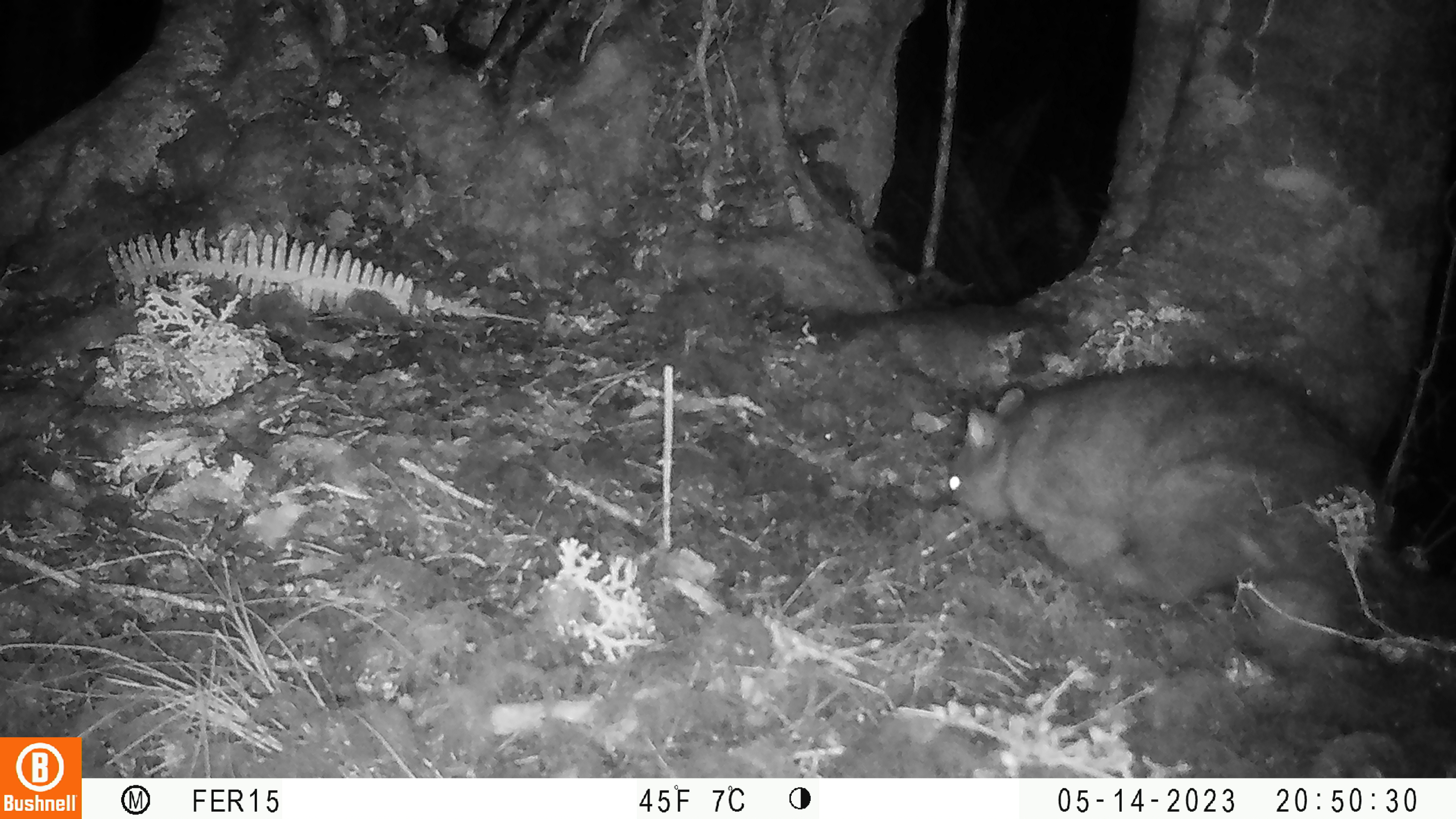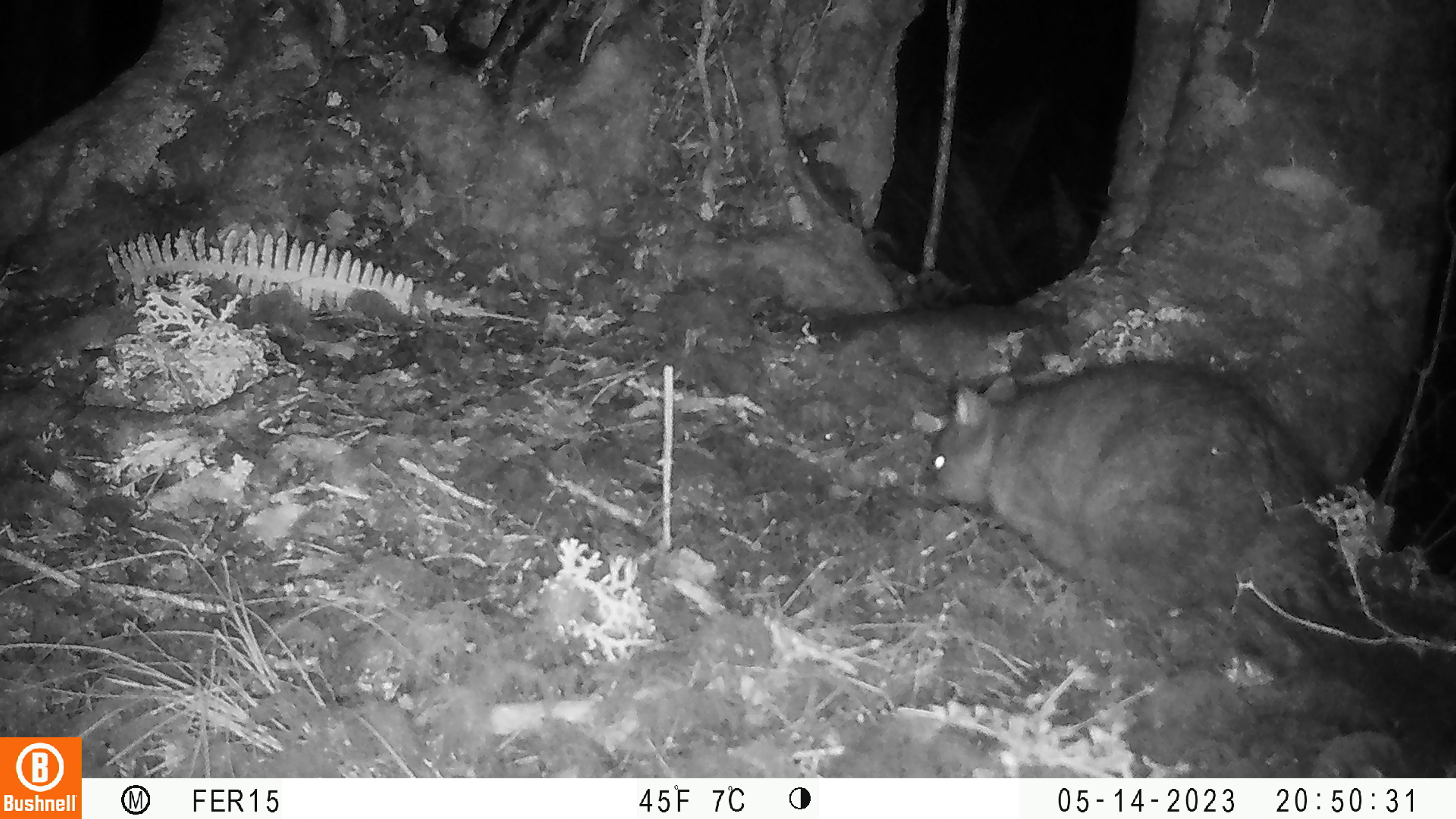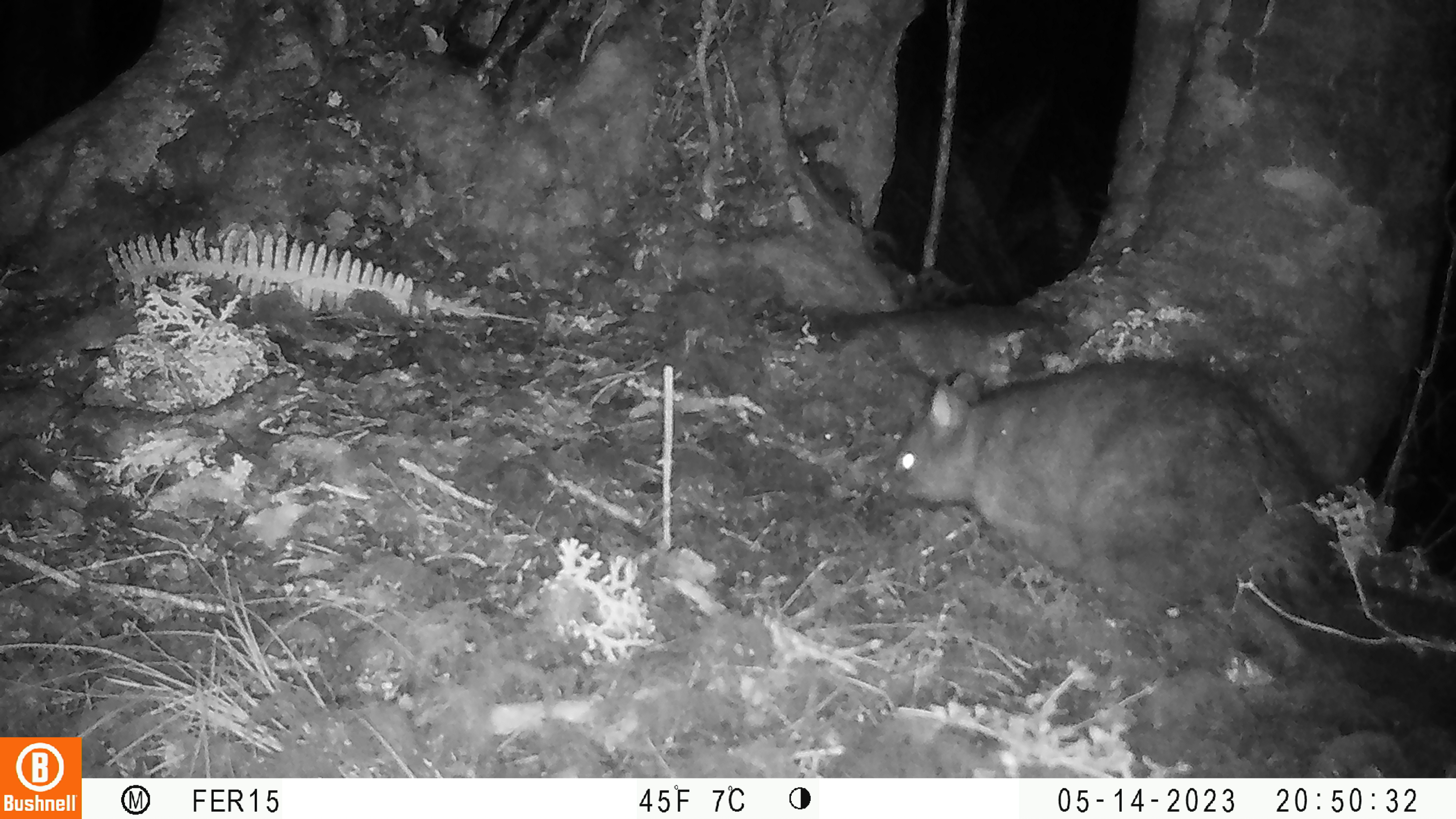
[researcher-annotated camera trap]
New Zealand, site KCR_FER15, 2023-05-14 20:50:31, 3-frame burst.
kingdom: Animalia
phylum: Chordata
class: Mammalia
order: Diprotodontia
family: Phalangeridae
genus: Trichosurus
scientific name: Trichosurus vulpecula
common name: common brushtail possum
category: possum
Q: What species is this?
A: Possum (common brushtail possum) (Trichosurus vulpecula).